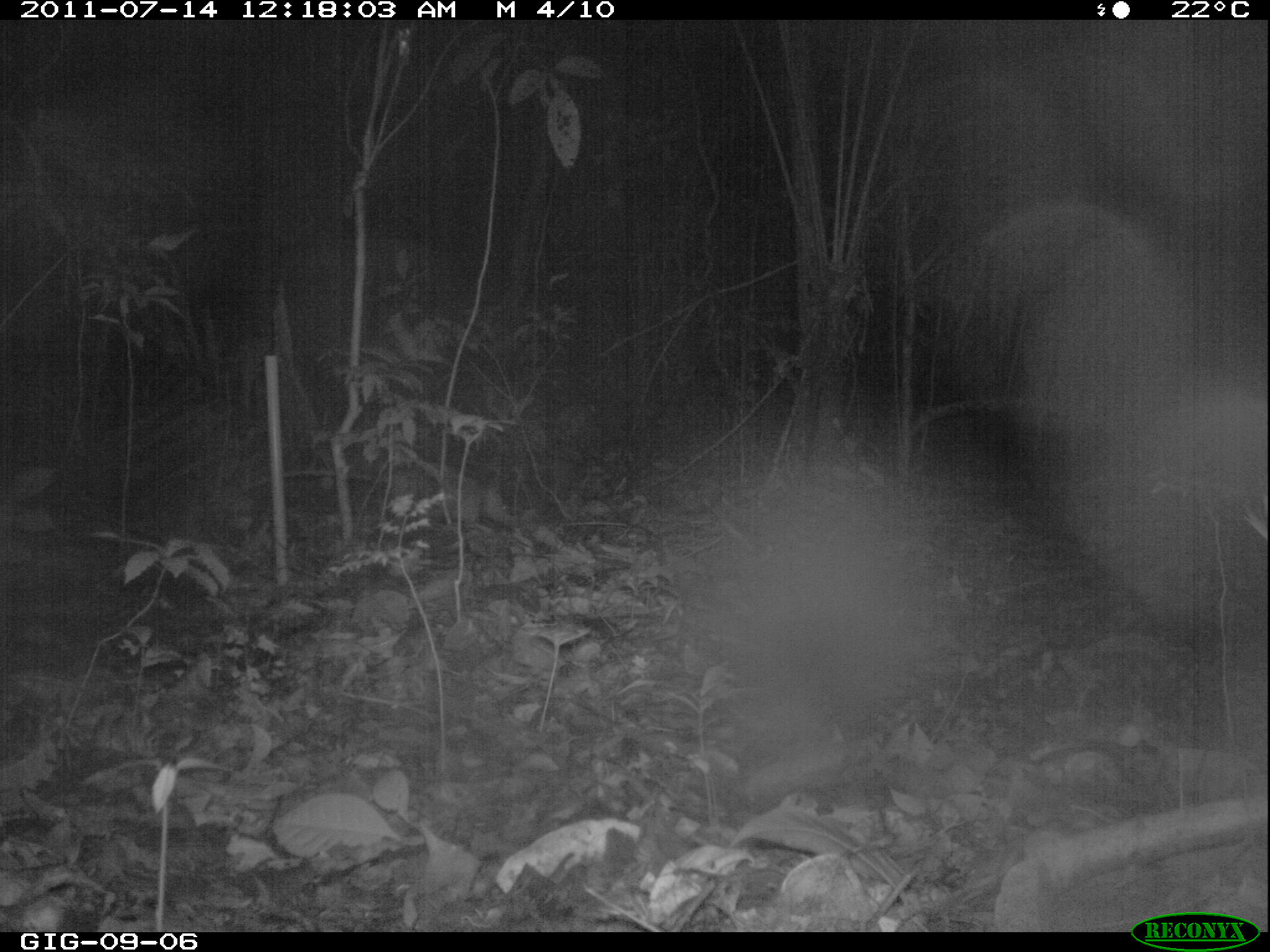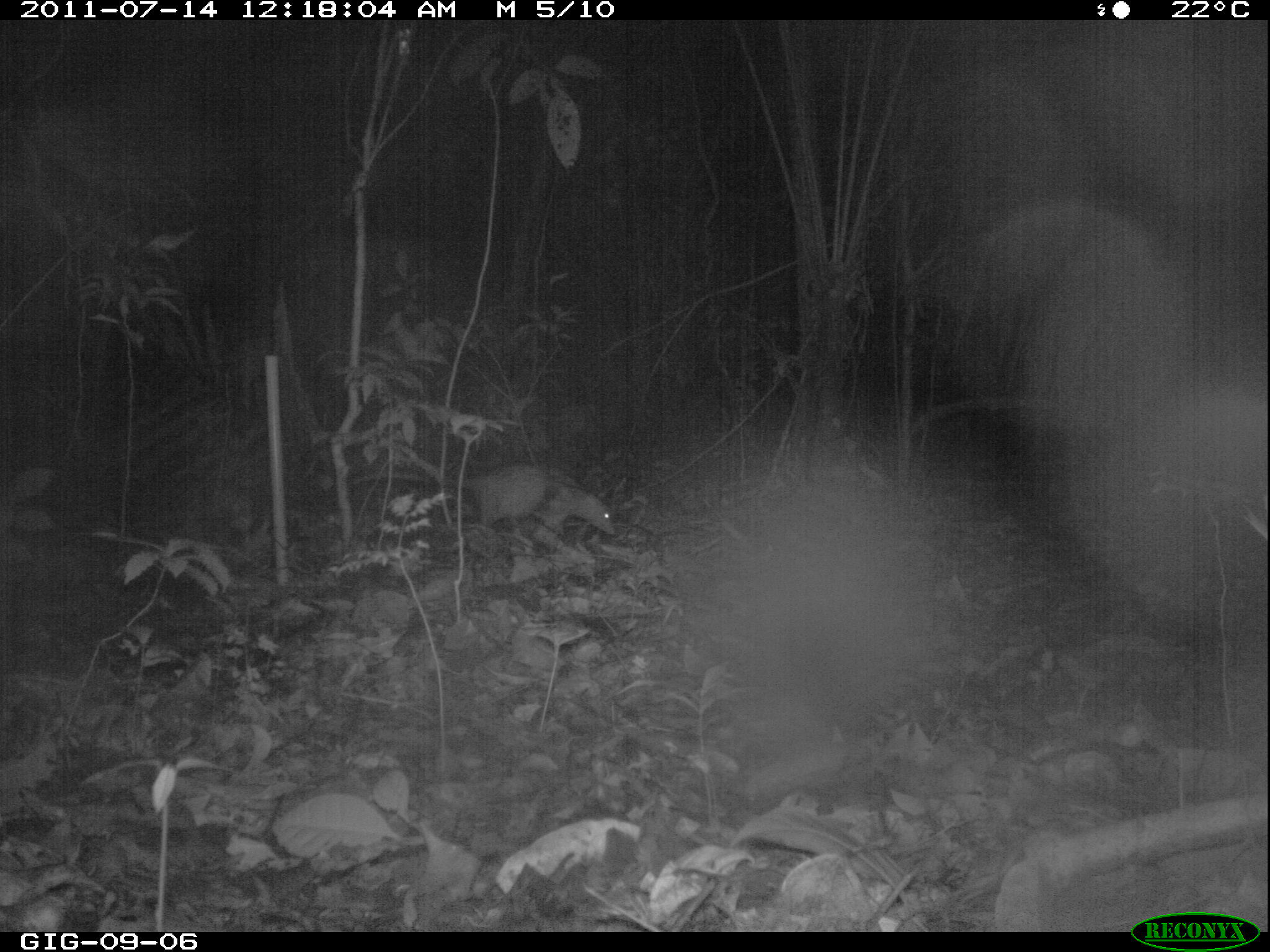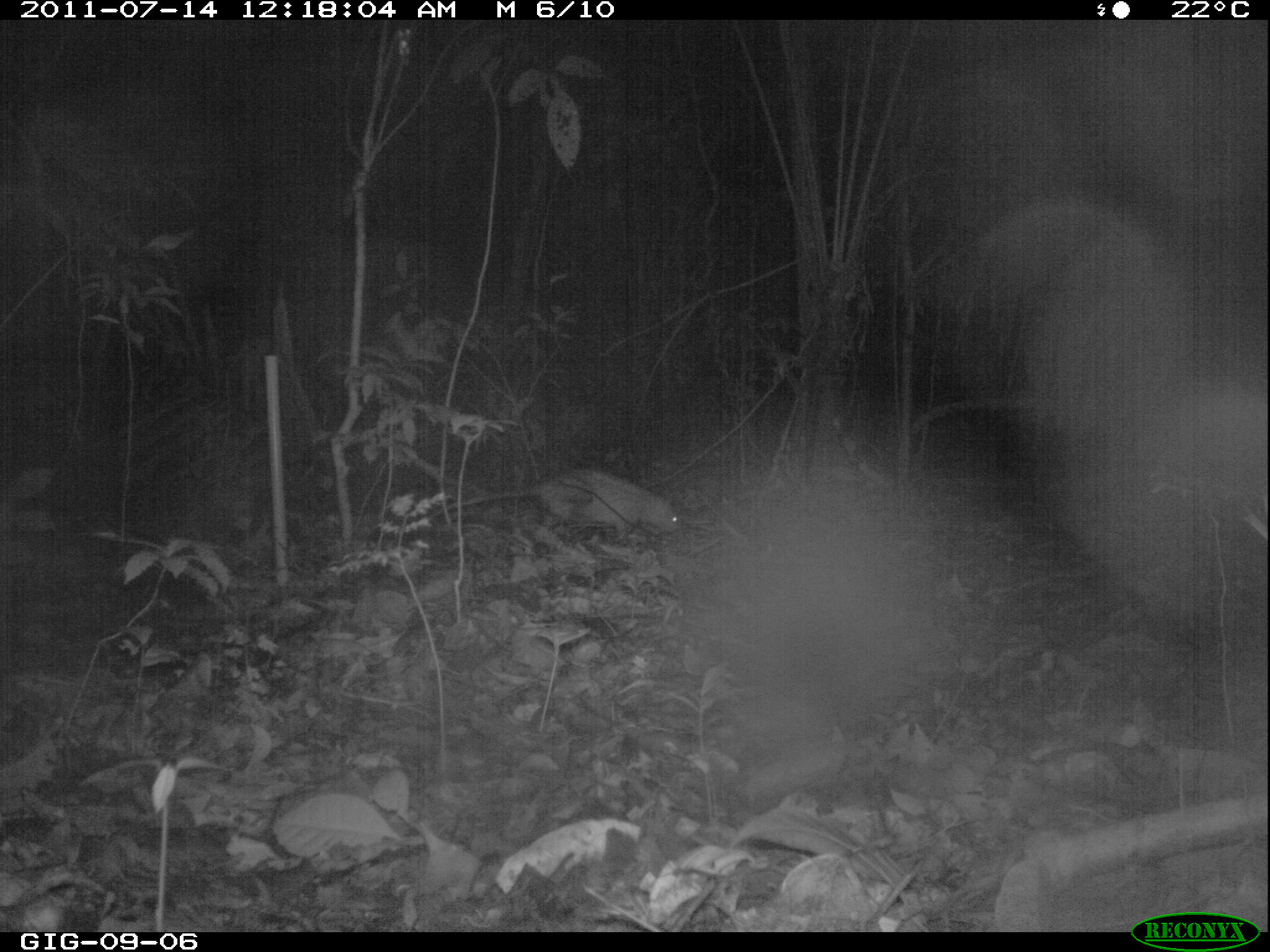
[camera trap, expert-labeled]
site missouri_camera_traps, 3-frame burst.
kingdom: Animalia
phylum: Chordata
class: Mammalia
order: Didelphimorphia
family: Didelphidae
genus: Didelphis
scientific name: Didelphis marsupialis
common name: common opossum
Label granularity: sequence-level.